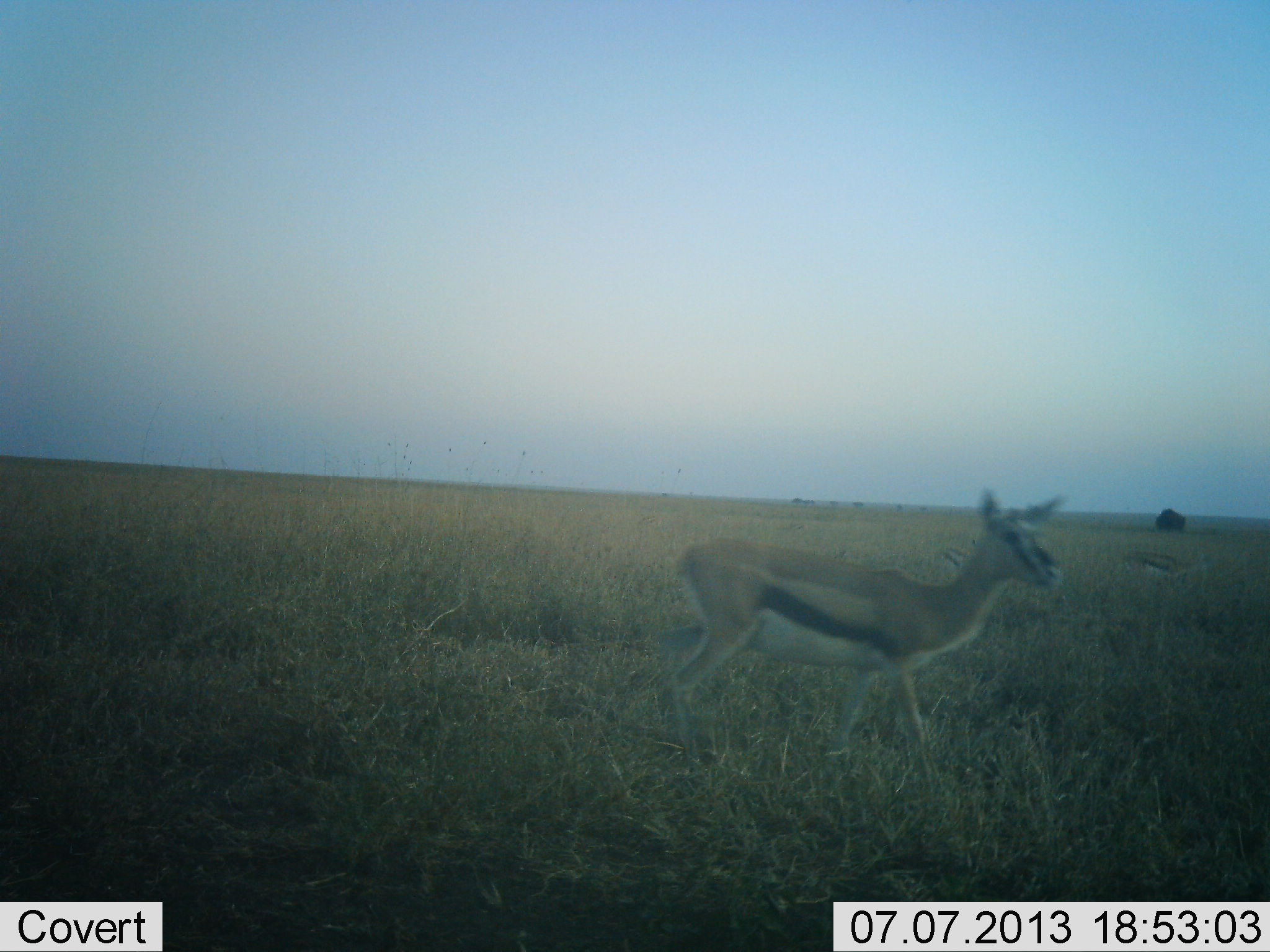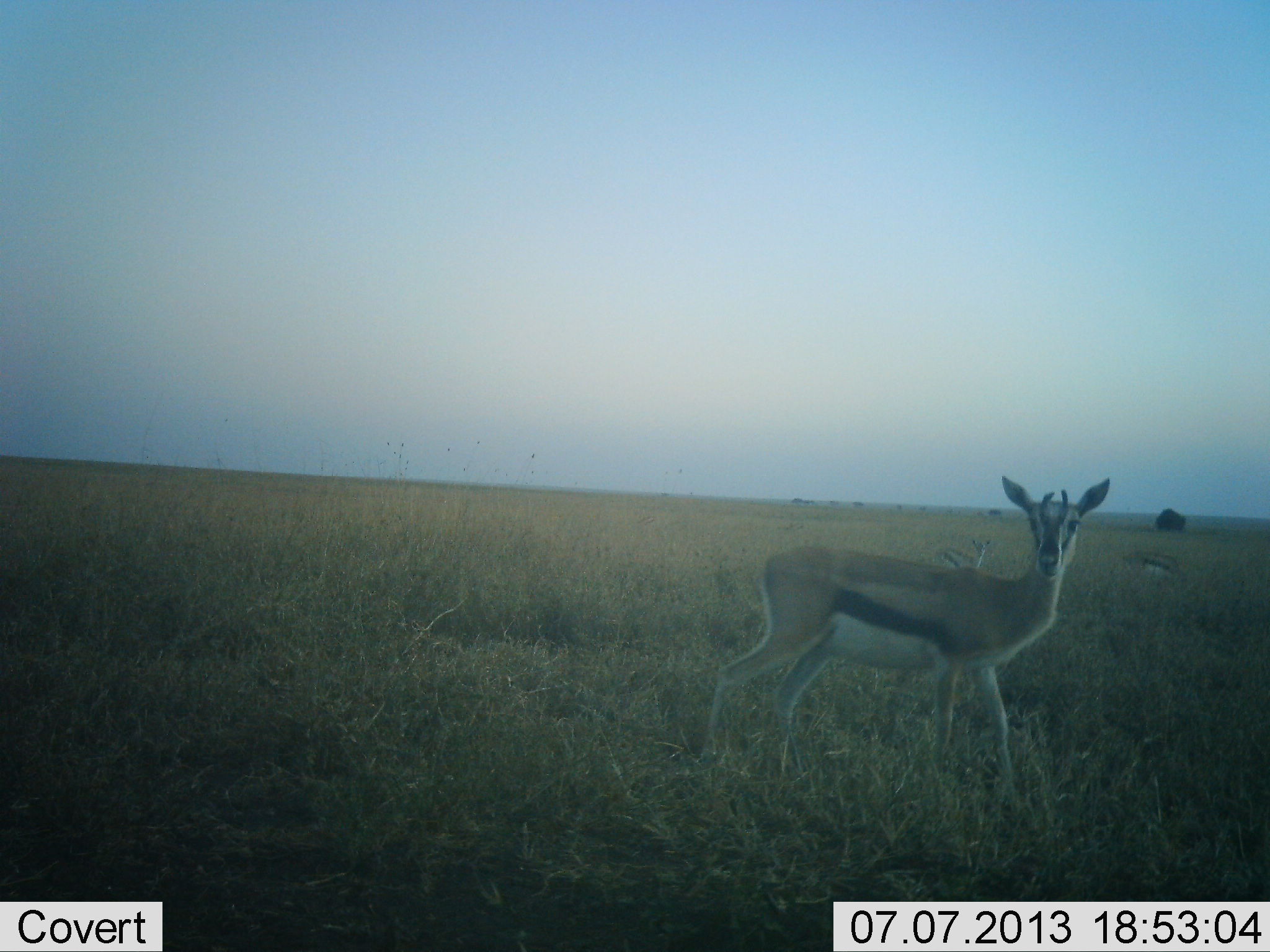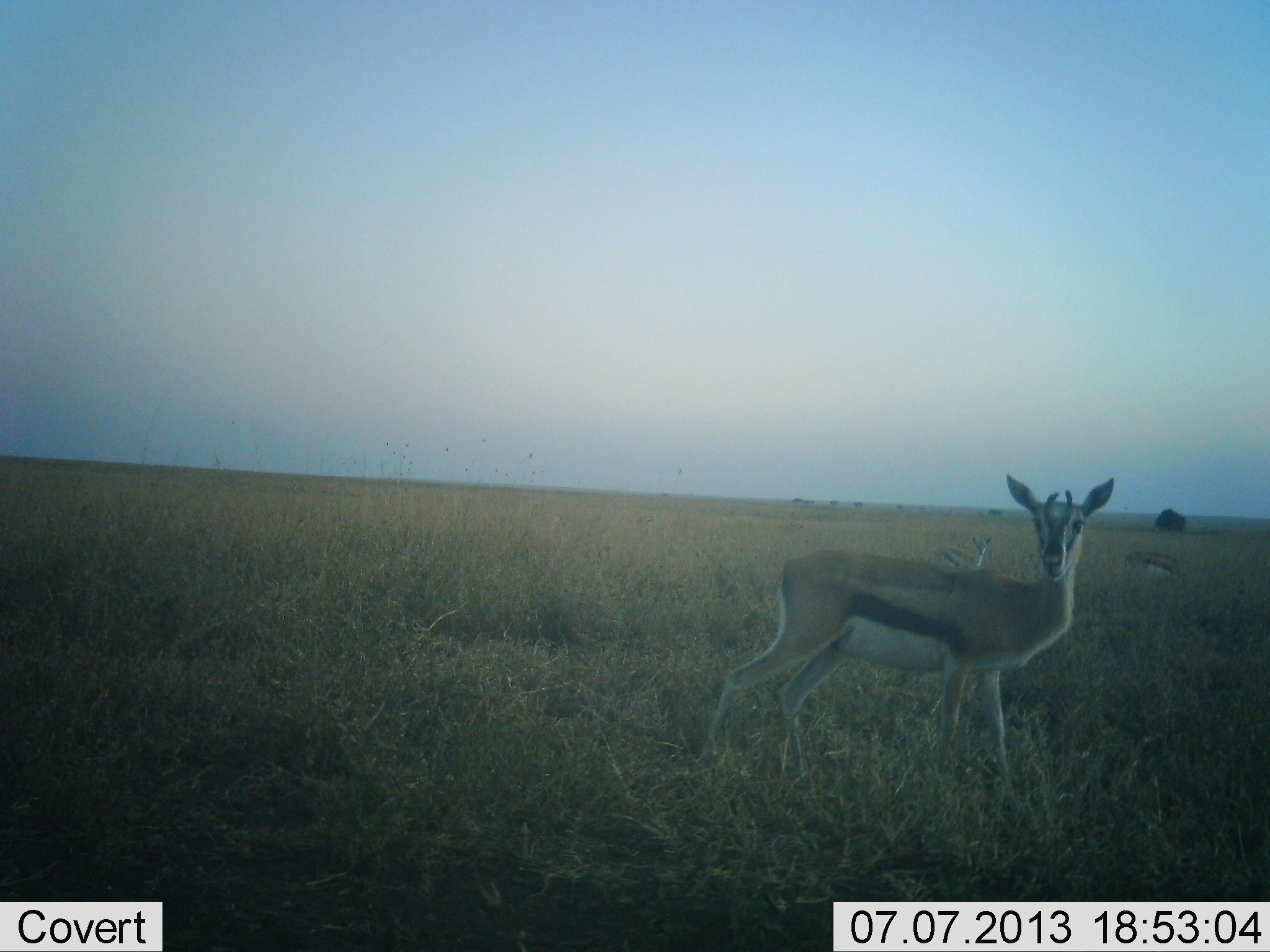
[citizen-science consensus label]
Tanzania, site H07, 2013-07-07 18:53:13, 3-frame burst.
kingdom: Animalia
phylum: Chordata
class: Mammalia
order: Artiodactyla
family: Bovidae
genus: Eudorcas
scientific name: Eudorcas thomsonii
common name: thomson's gazelle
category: gazellethomsons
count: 3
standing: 75%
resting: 3%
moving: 41%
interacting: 0%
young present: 0%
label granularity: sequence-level